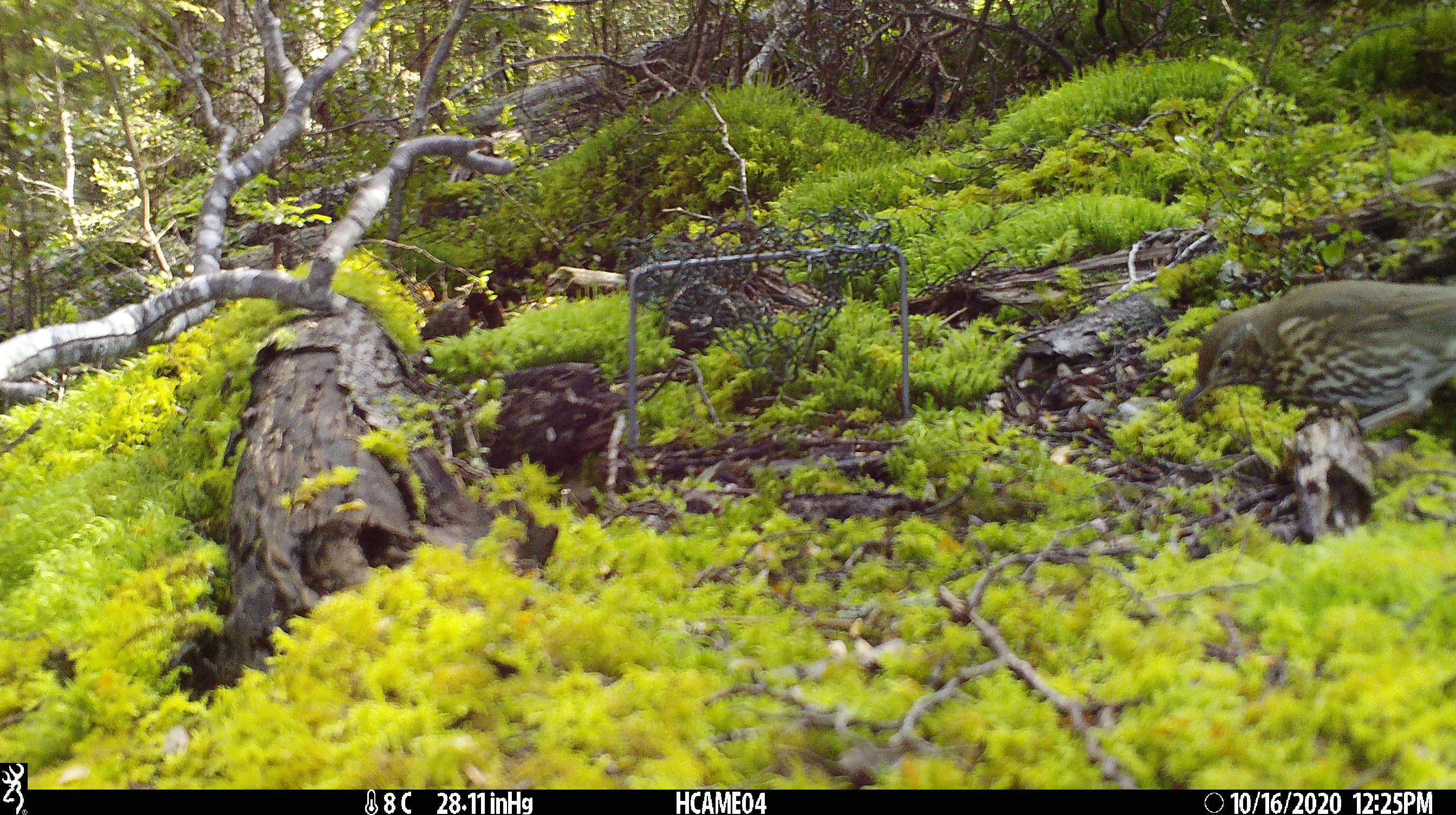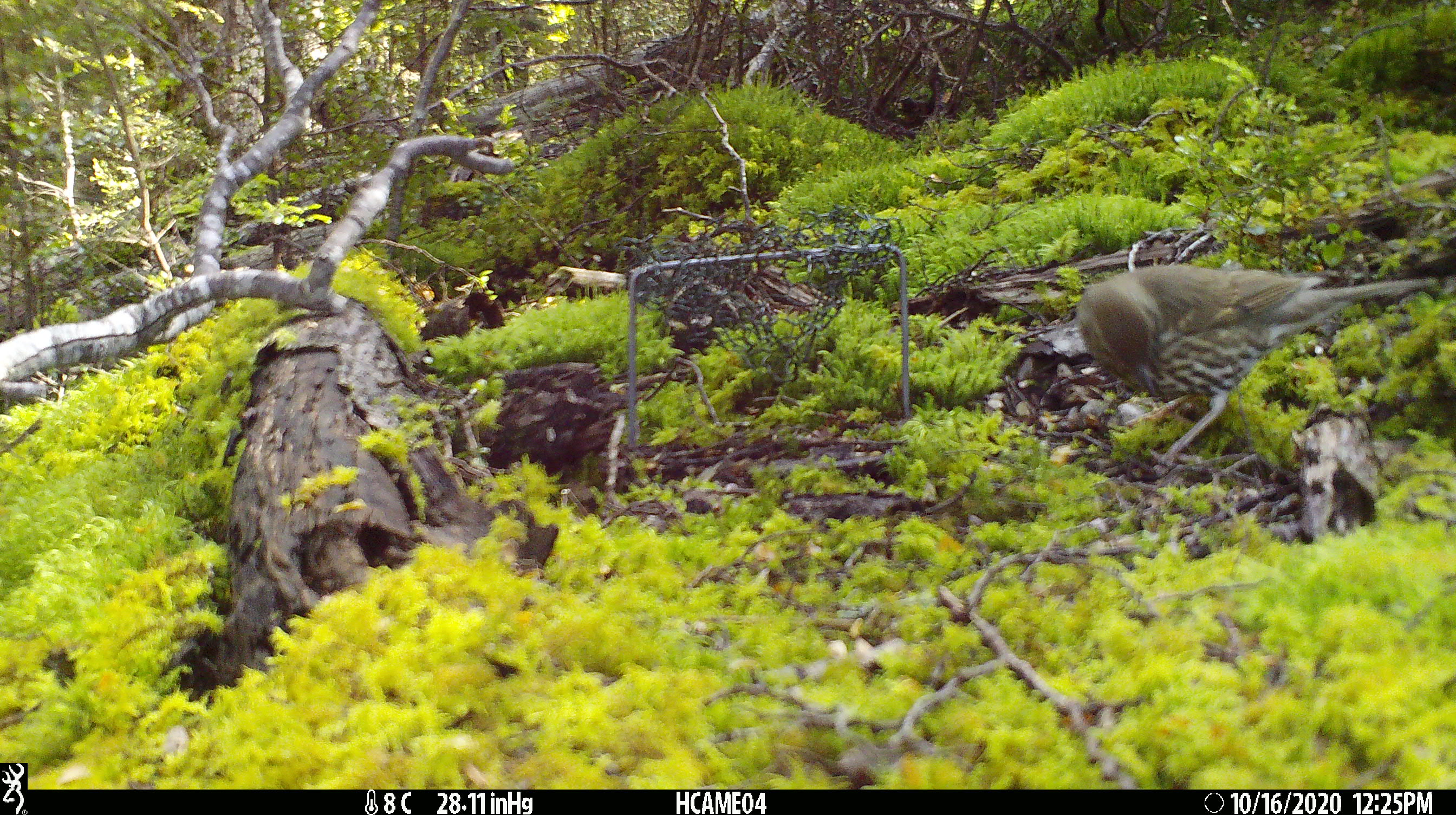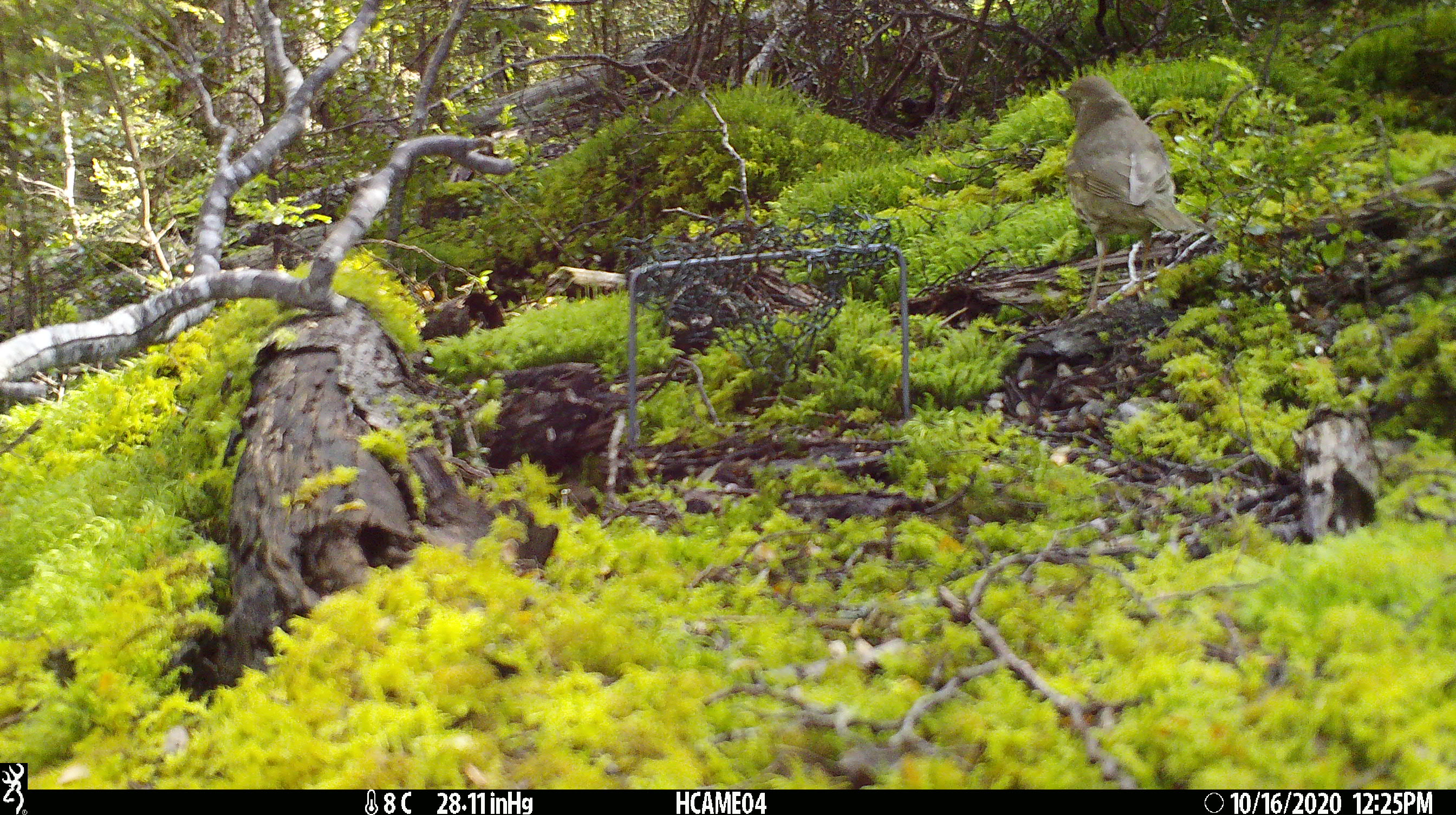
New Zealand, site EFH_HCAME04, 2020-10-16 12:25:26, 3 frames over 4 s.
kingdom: Animalia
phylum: Chordata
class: Aves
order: Passeriformes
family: Turdidae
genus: Turdus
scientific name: Turdus philomelos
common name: song thrush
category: thrush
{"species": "thrush (song thrush) (Turdus philomelos)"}